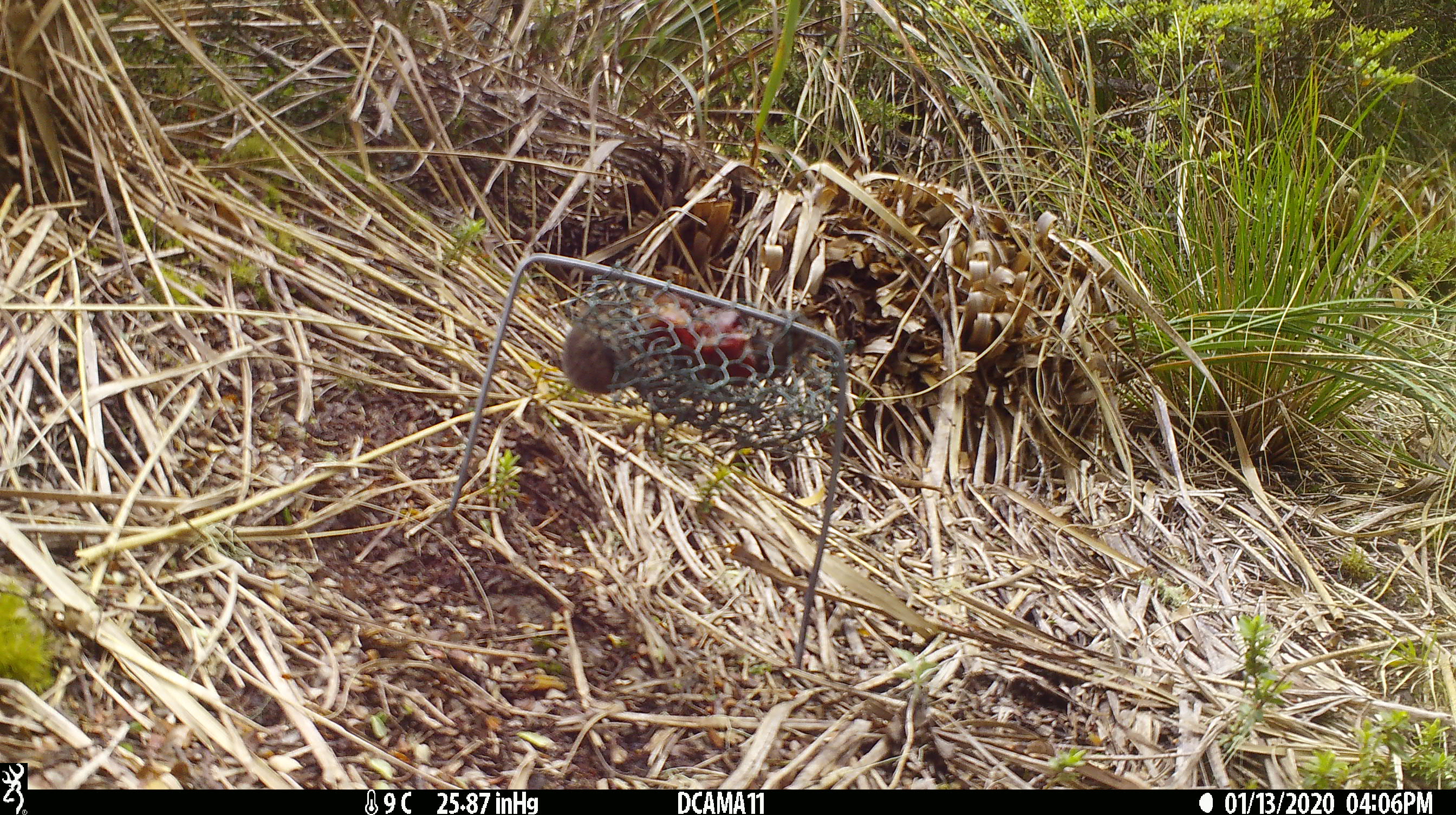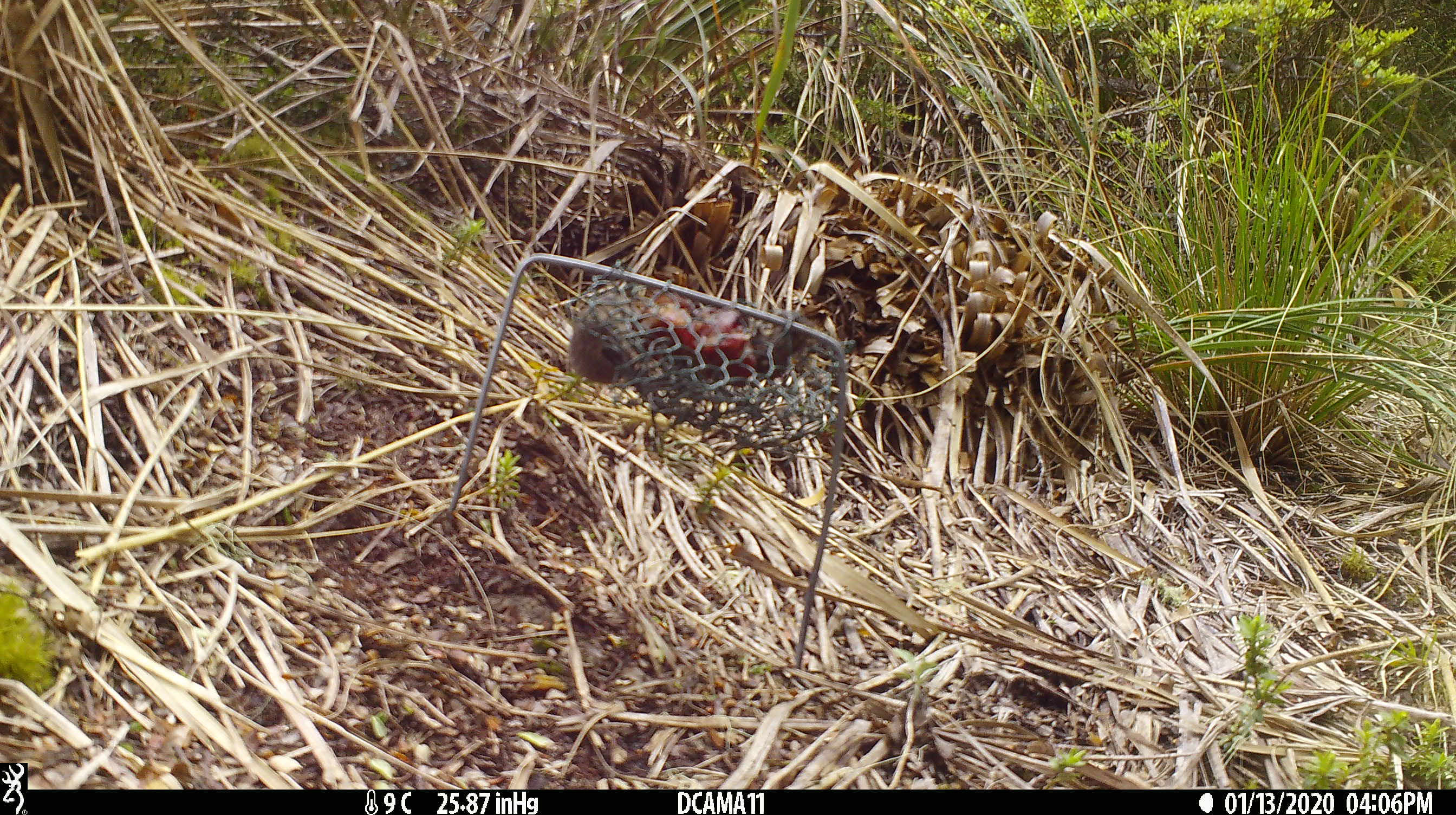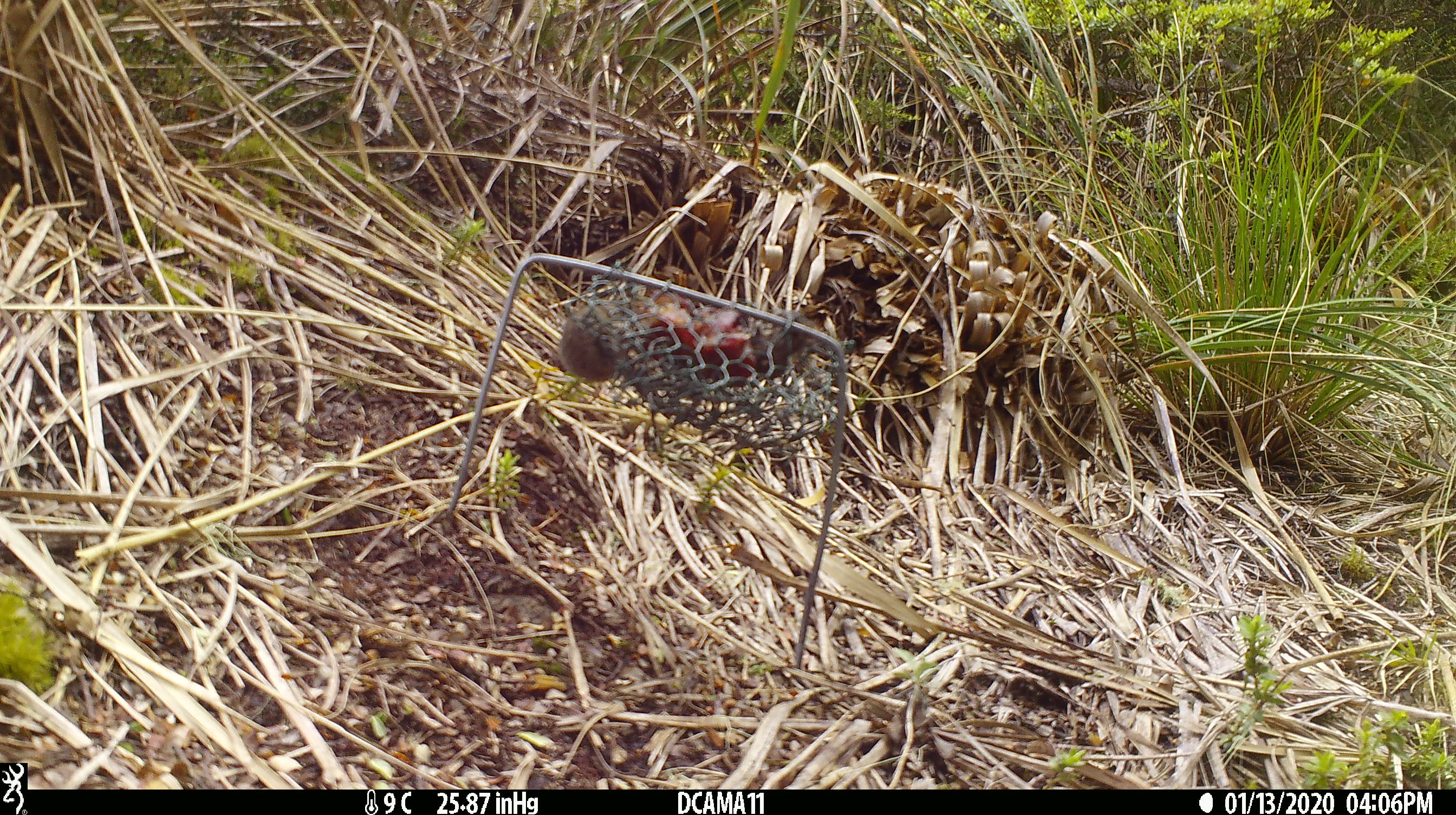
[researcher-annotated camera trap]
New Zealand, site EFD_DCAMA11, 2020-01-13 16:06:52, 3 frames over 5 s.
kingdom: Animalia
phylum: Chordata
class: Mammalia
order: Rodentia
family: Muridae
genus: Mus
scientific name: Mus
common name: mouse